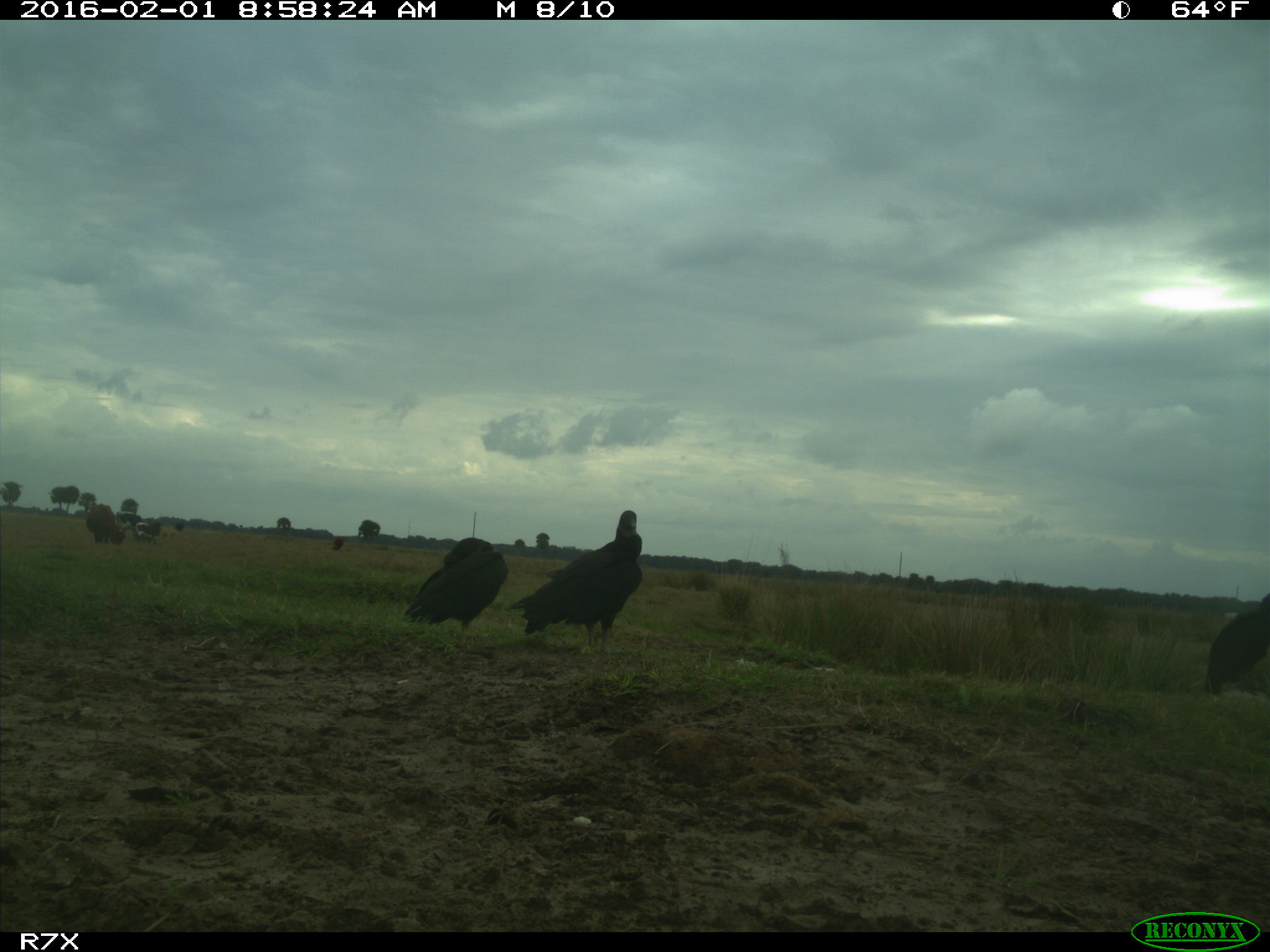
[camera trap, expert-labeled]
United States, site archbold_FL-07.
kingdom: Animalia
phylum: Chordata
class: Aves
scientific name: Aves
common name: birds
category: unidentified bird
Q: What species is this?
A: Unidentified bird (birds) (Aves).